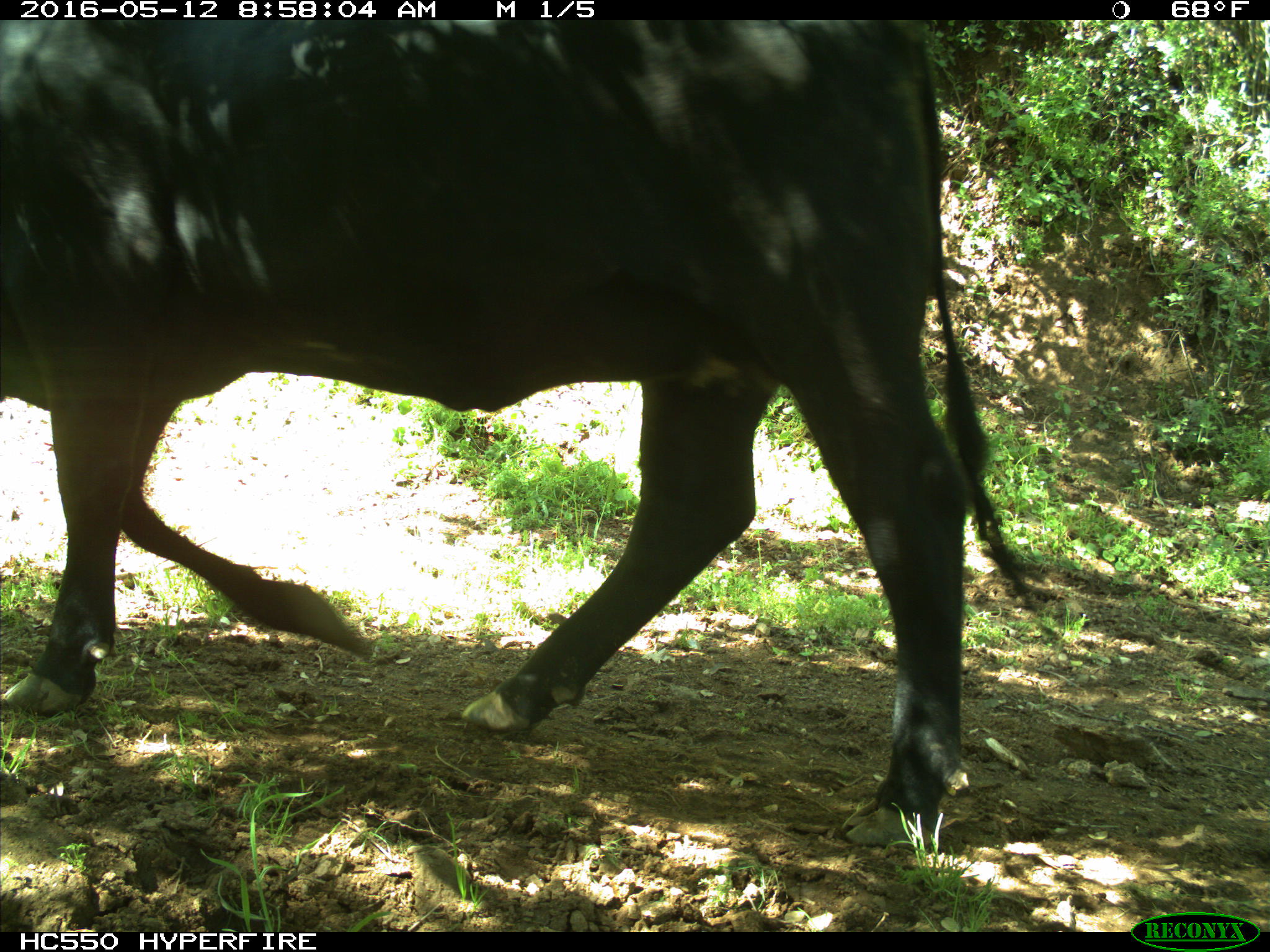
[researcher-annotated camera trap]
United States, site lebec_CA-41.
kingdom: Animalia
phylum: Chordata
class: Mammalia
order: Artiodactyla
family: Bovidae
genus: Bos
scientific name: Bos taurus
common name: domestic cow